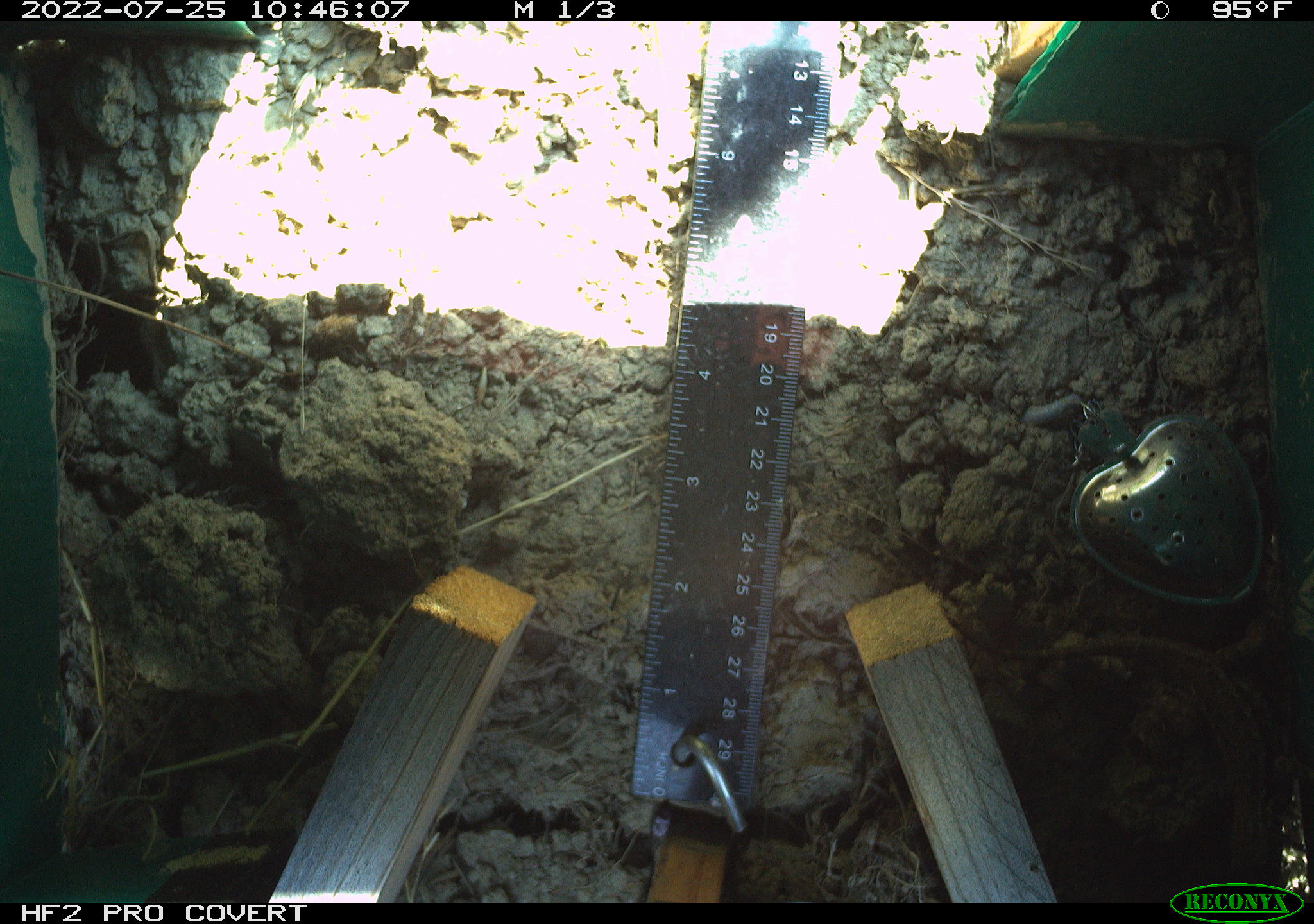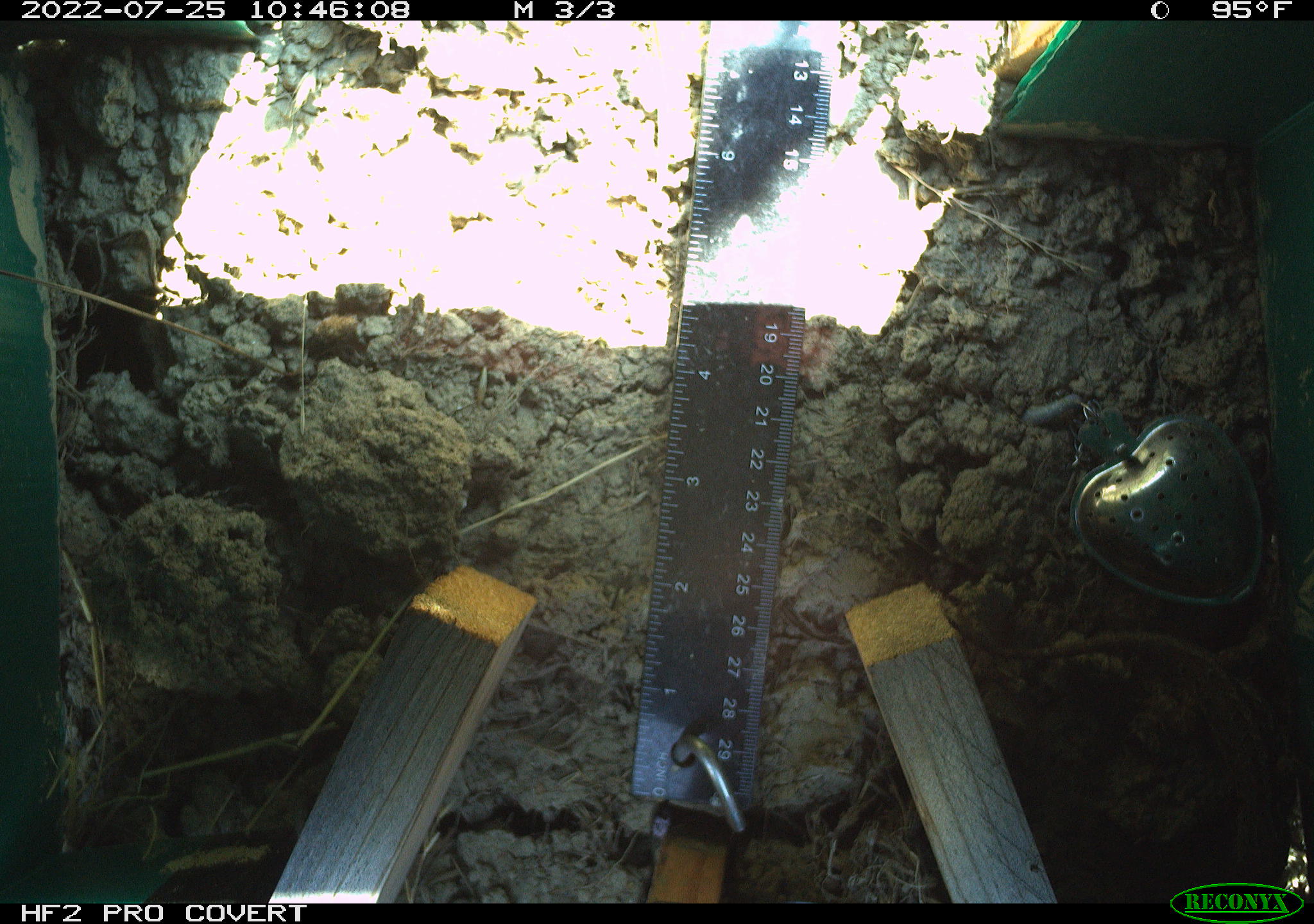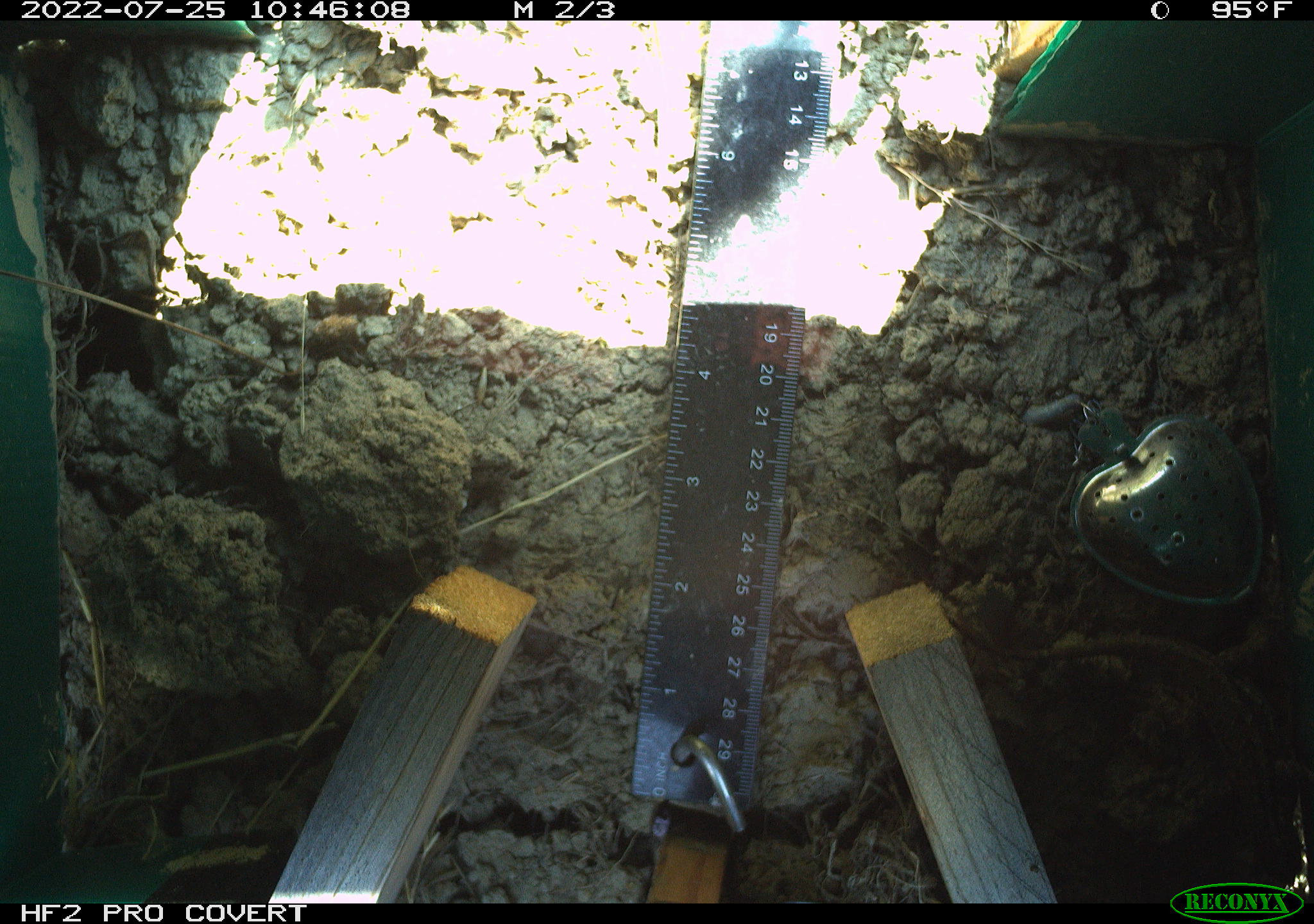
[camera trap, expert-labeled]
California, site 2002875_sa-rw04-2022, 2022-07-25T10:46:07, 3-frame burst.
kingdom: Animalia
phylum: Chordata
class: Reptilia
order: Squamata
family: Phrynosomatidae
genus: Sceloporus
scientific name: Sceloporus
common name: spiny lizards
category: sceloporus species